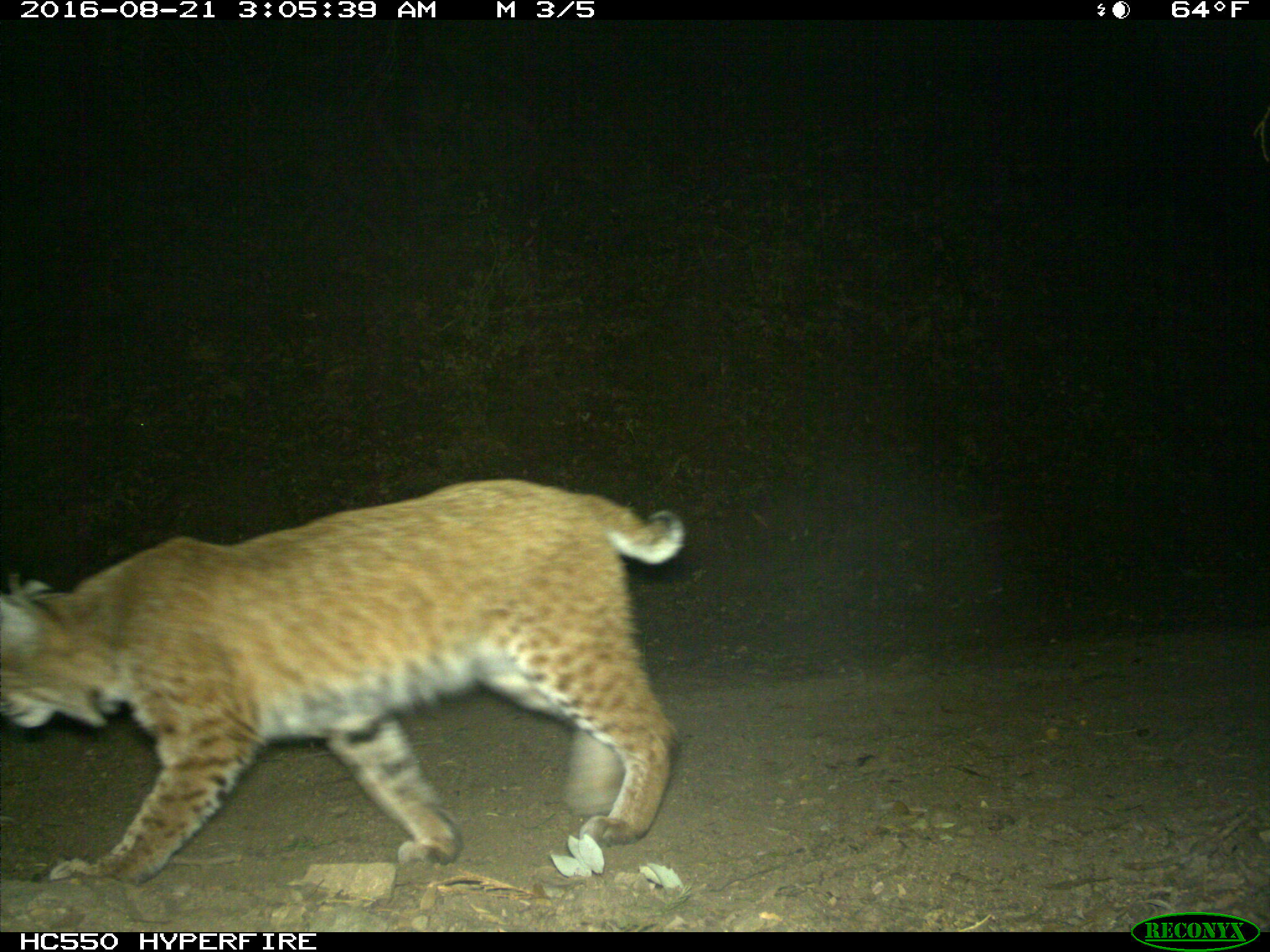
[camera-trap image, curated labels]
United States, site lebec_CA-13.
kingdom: Animalia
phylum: Chordata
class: Mammalia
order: Carnivora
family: Felidae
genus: Lynx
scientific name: Lynx rufus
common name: bobcat